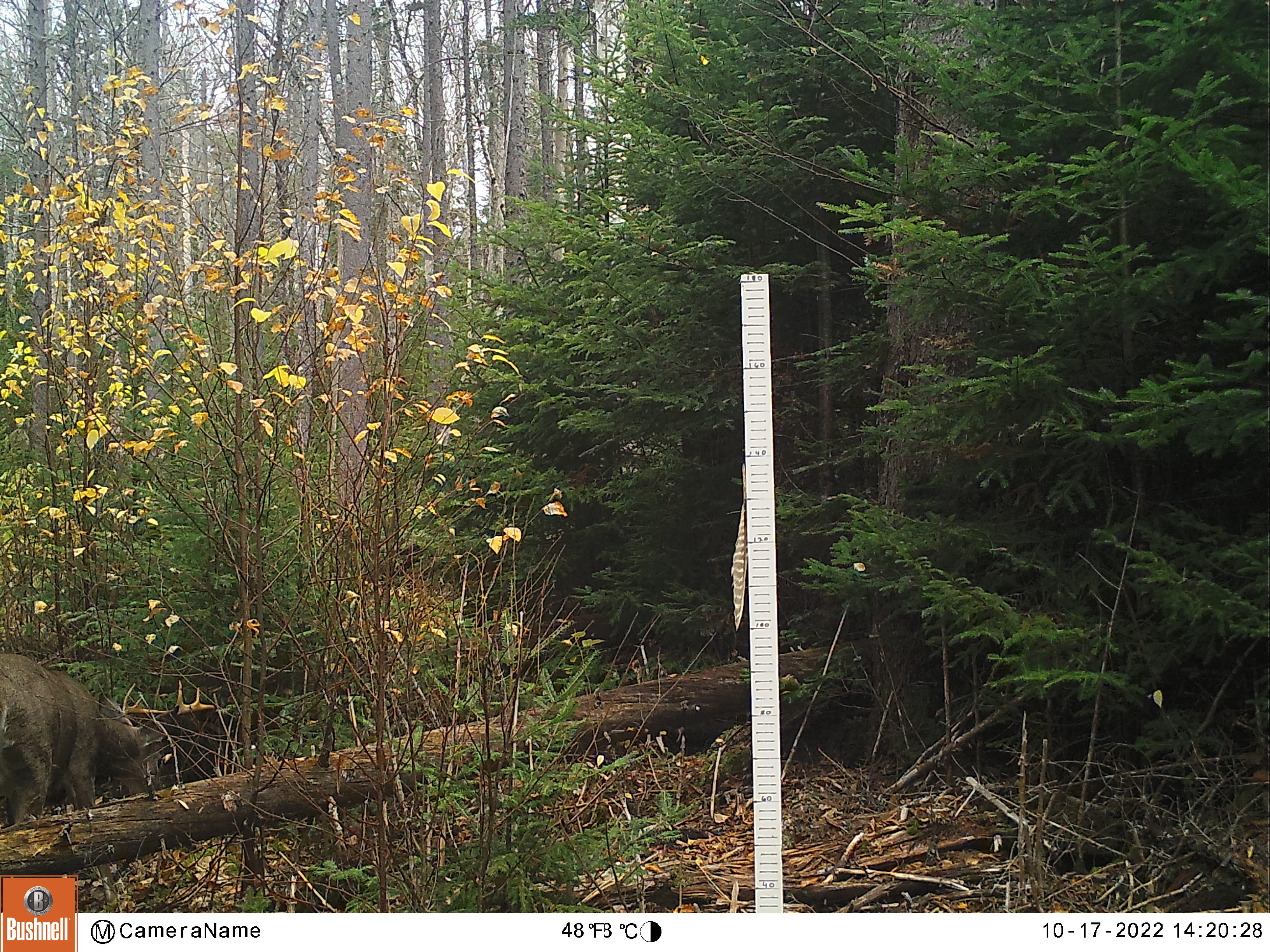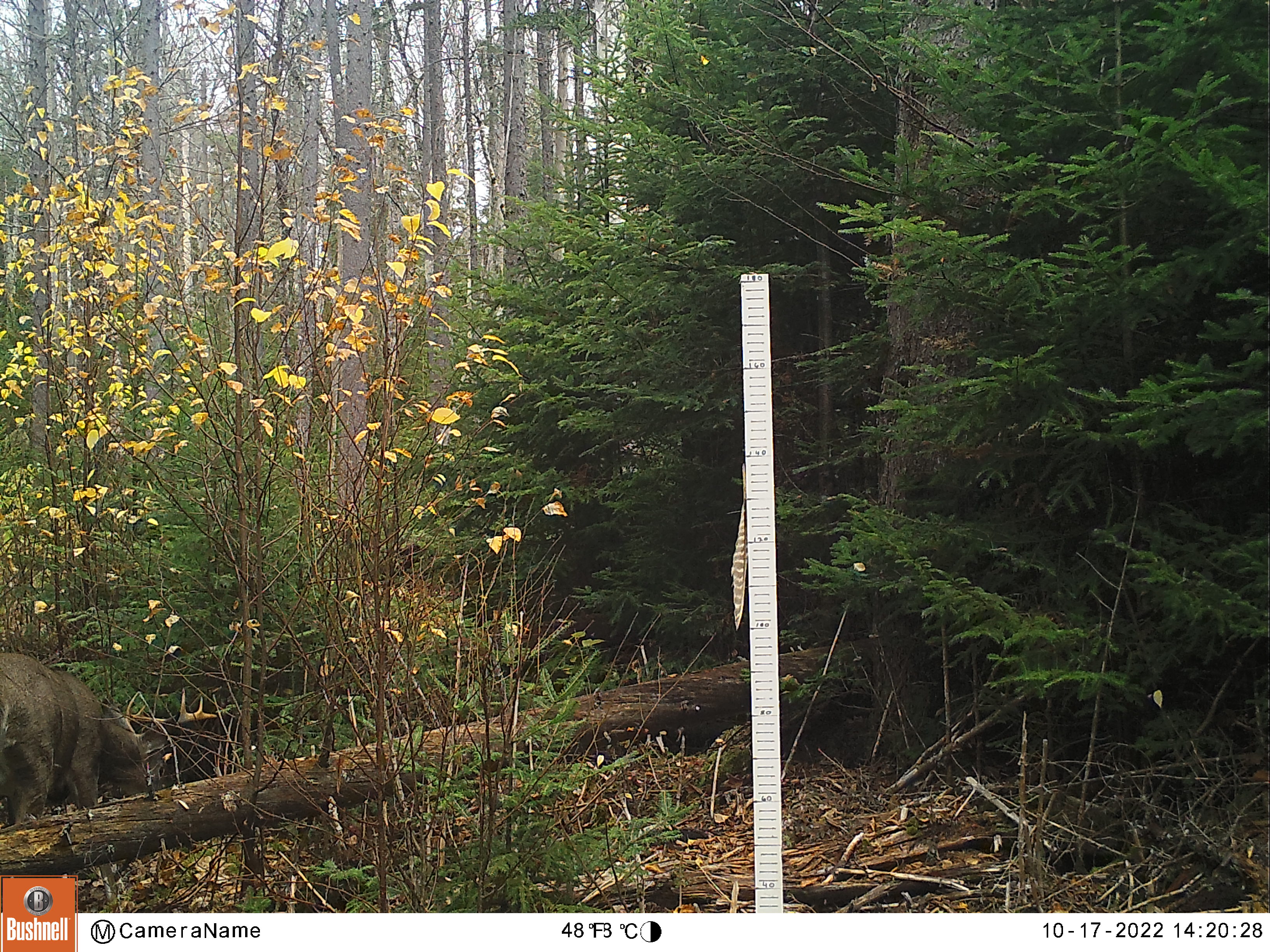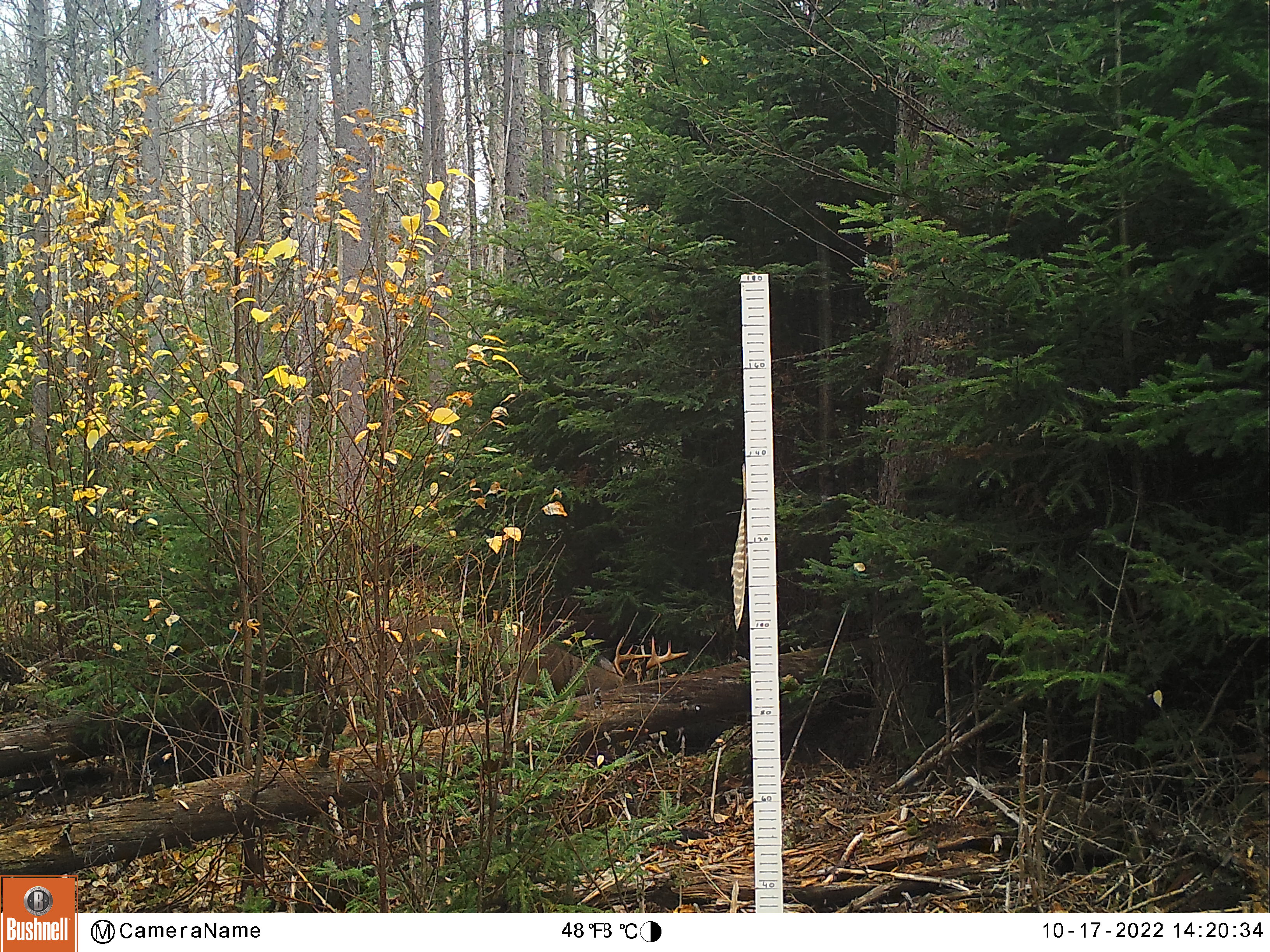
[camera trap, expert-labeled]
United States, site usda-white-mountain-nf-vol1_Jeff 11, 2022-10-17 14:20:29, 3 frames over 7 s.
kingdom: Animalia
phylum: Chordata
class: Mammalia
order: Artiodactyla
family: Cervidae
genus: Odocoileus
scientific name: Odocoileus virginianus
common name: white-tailed deer